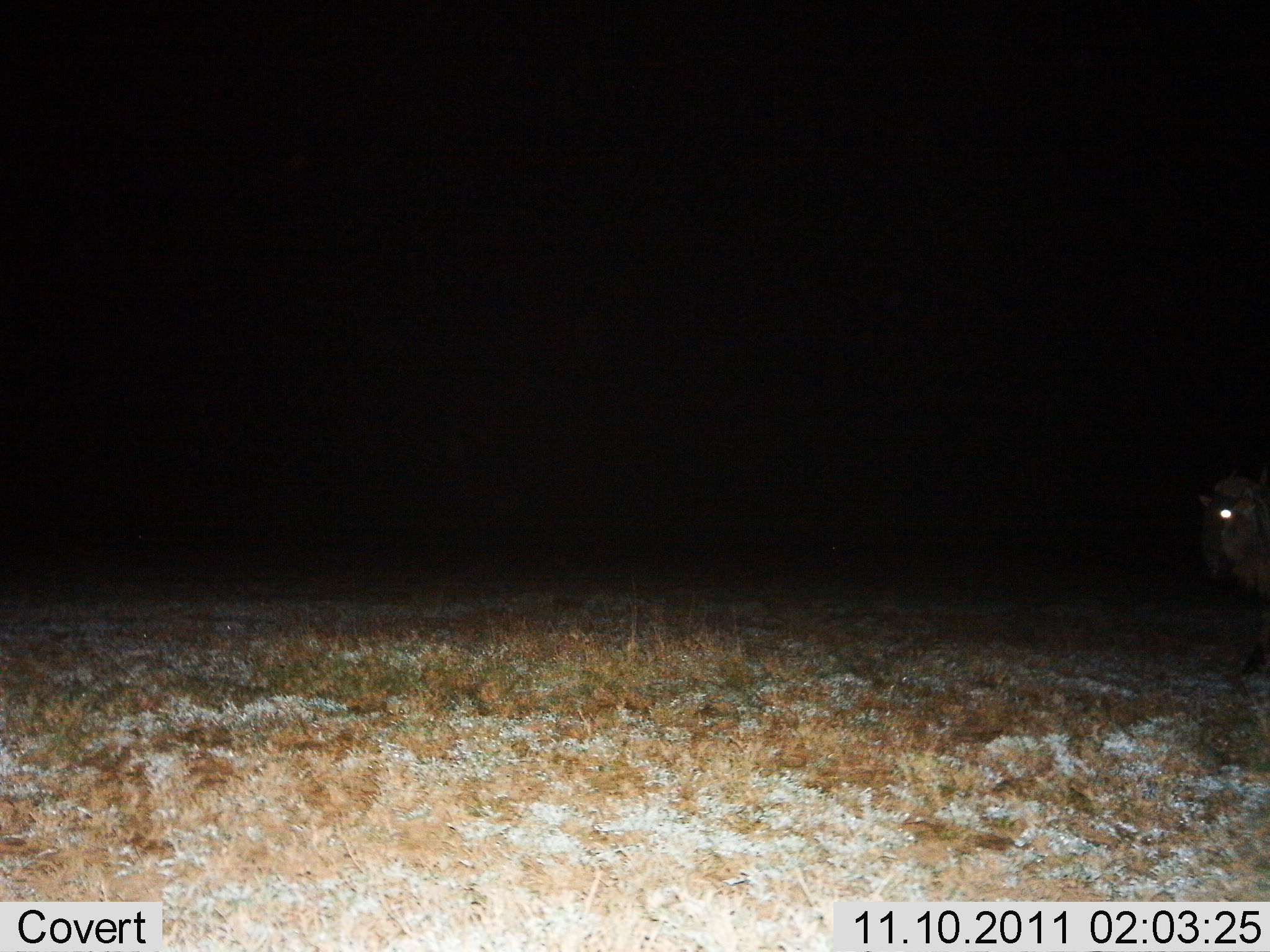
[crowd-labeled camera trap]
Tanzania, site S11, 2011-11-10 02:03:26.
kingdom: Animalia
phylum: Chordata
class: Mammalia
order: Artiodactyla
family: Bovidae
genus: Connochaetes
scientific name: Connochaetes taurinus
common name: blue wildebeest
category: wildebeest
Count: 1.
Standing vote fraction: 60%.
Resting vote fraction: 0%.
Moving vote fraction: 50%.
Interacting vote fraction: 0%.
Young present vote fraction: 0%.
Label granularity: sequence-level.